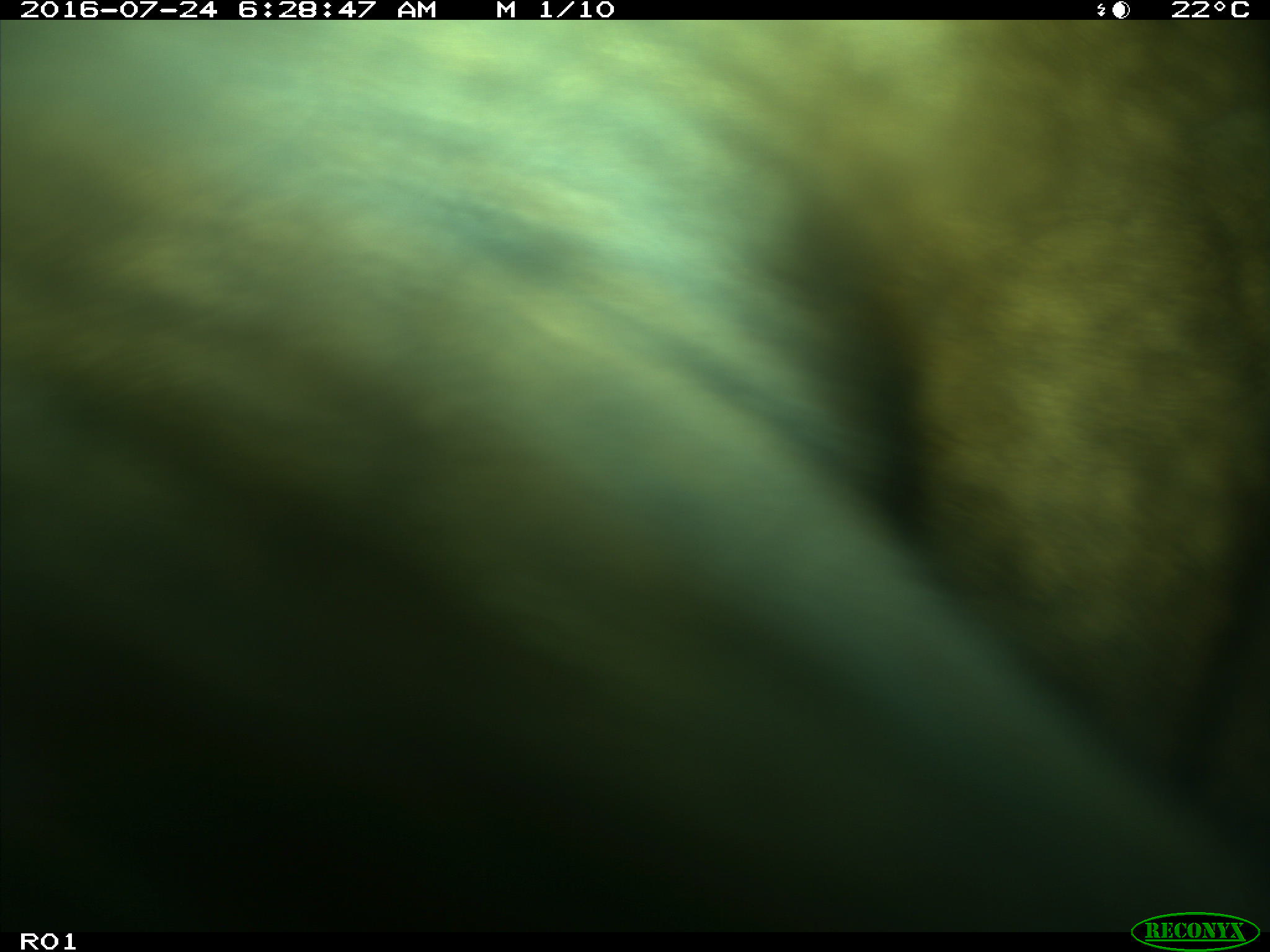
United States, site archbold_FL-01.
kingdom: Animalia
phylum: Chordata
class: Mammalia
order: Artiodactyla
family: Bovidae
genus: Bos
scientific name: Bos taurus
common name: domestic cow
Bos taurus (domestic cow).